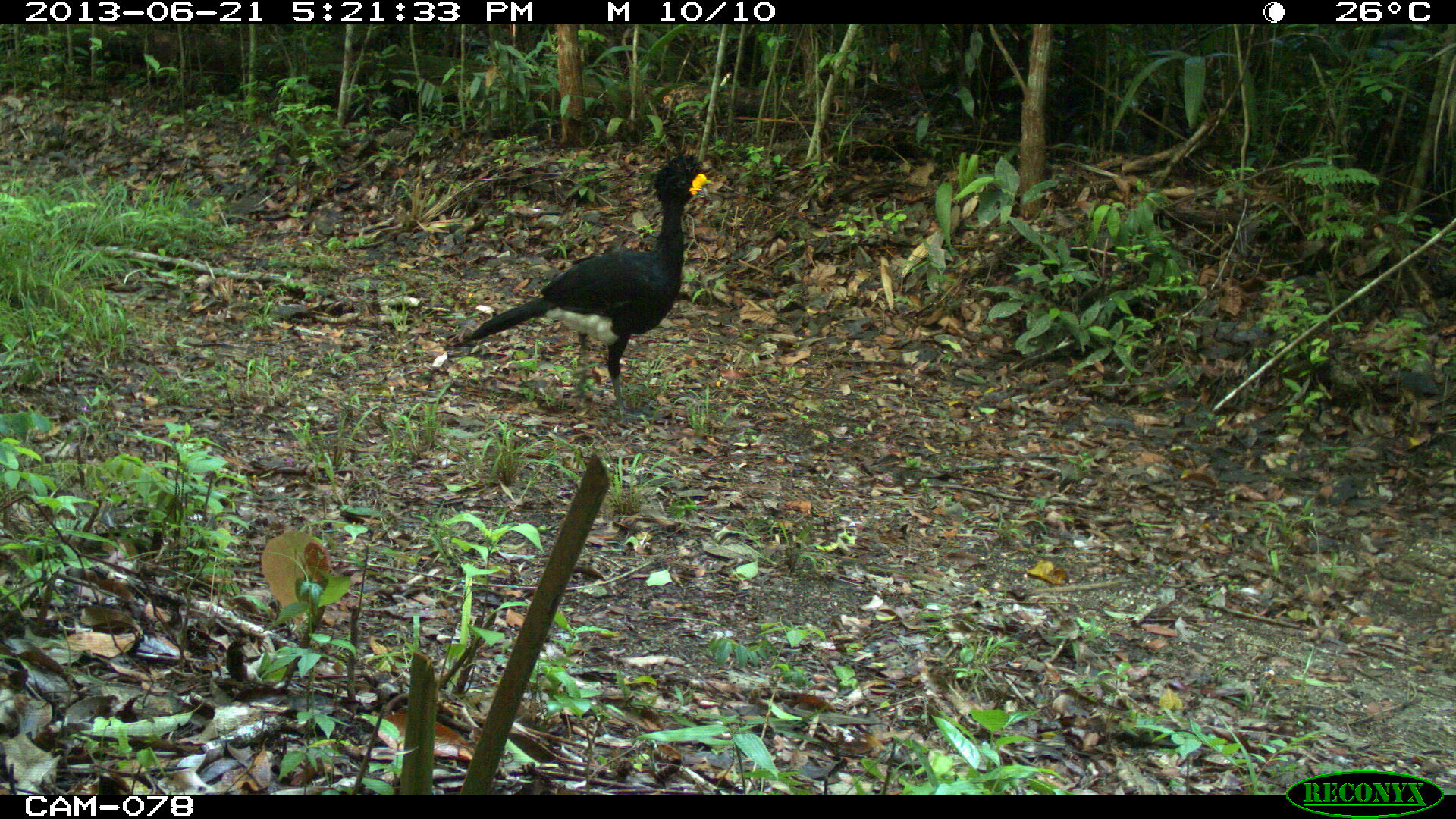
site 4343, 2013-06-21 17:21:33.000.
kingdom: Animalia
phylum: Chordata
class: Aves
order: Galliformes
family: Cracidae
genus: Crax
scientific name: Crax rubra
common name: great curassow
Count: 2.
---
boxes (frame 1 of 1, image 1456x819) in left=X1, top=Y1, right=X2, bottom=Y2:
crax rubra: left=451, top=150, right=709, bottom=424